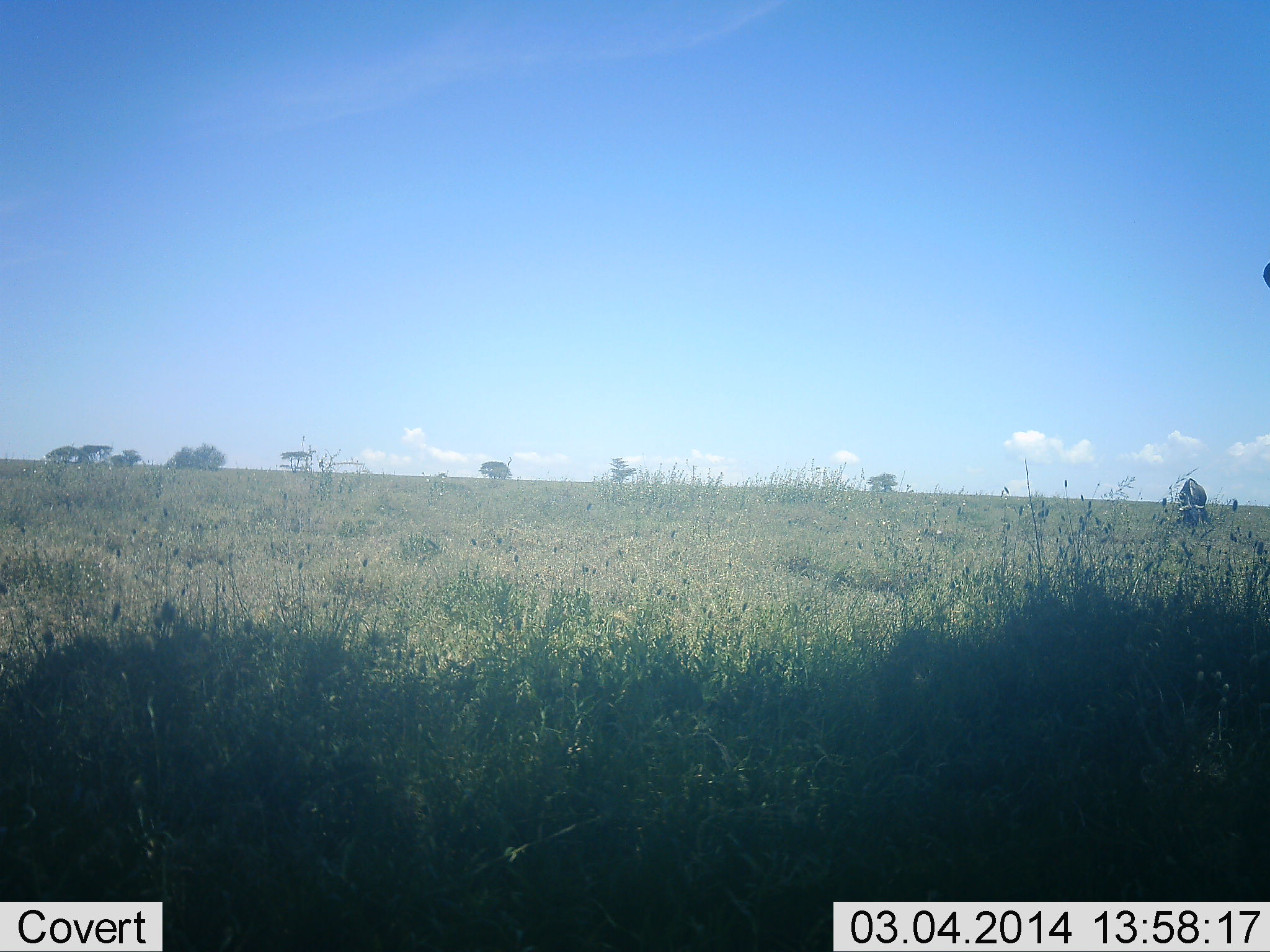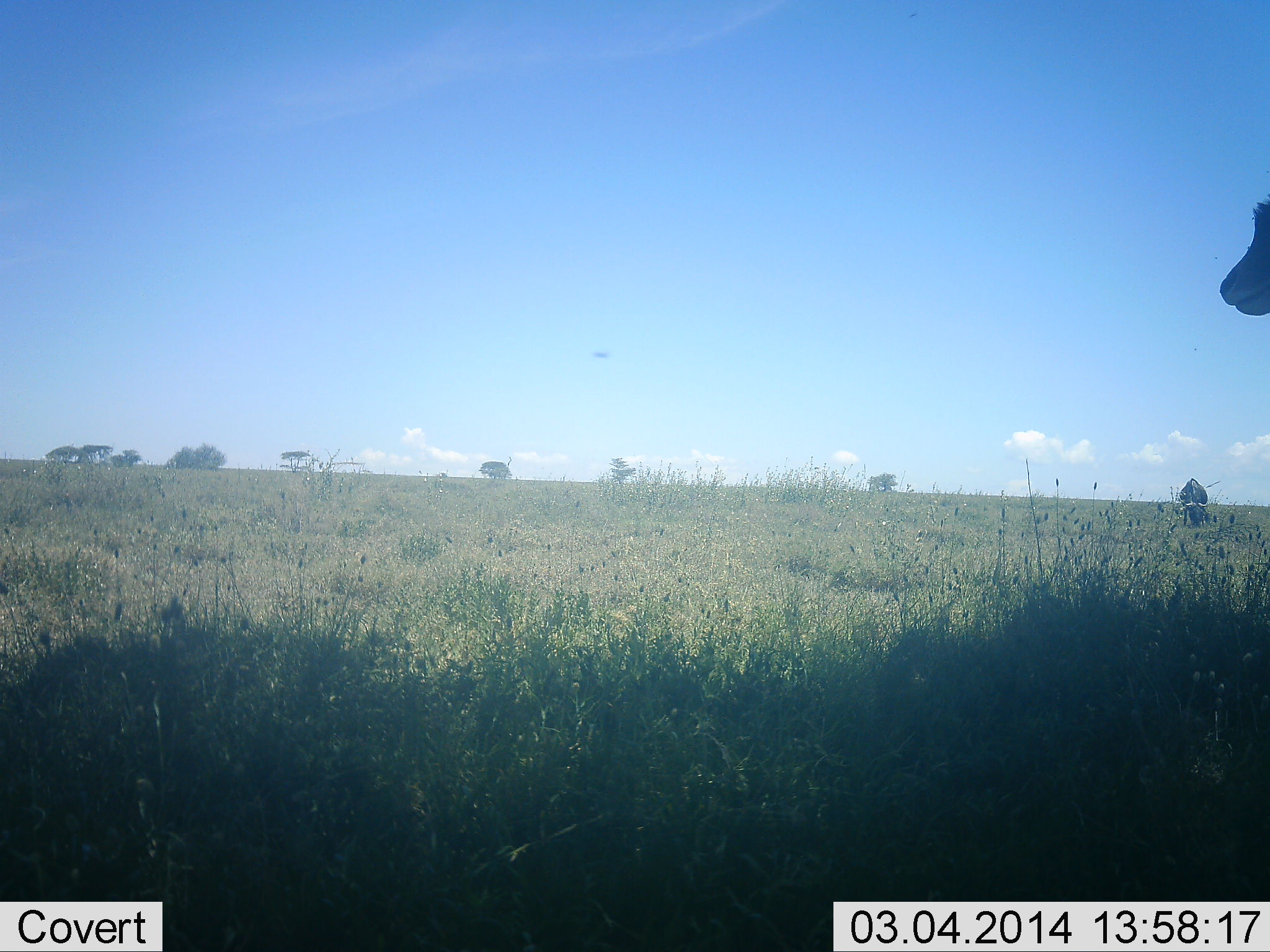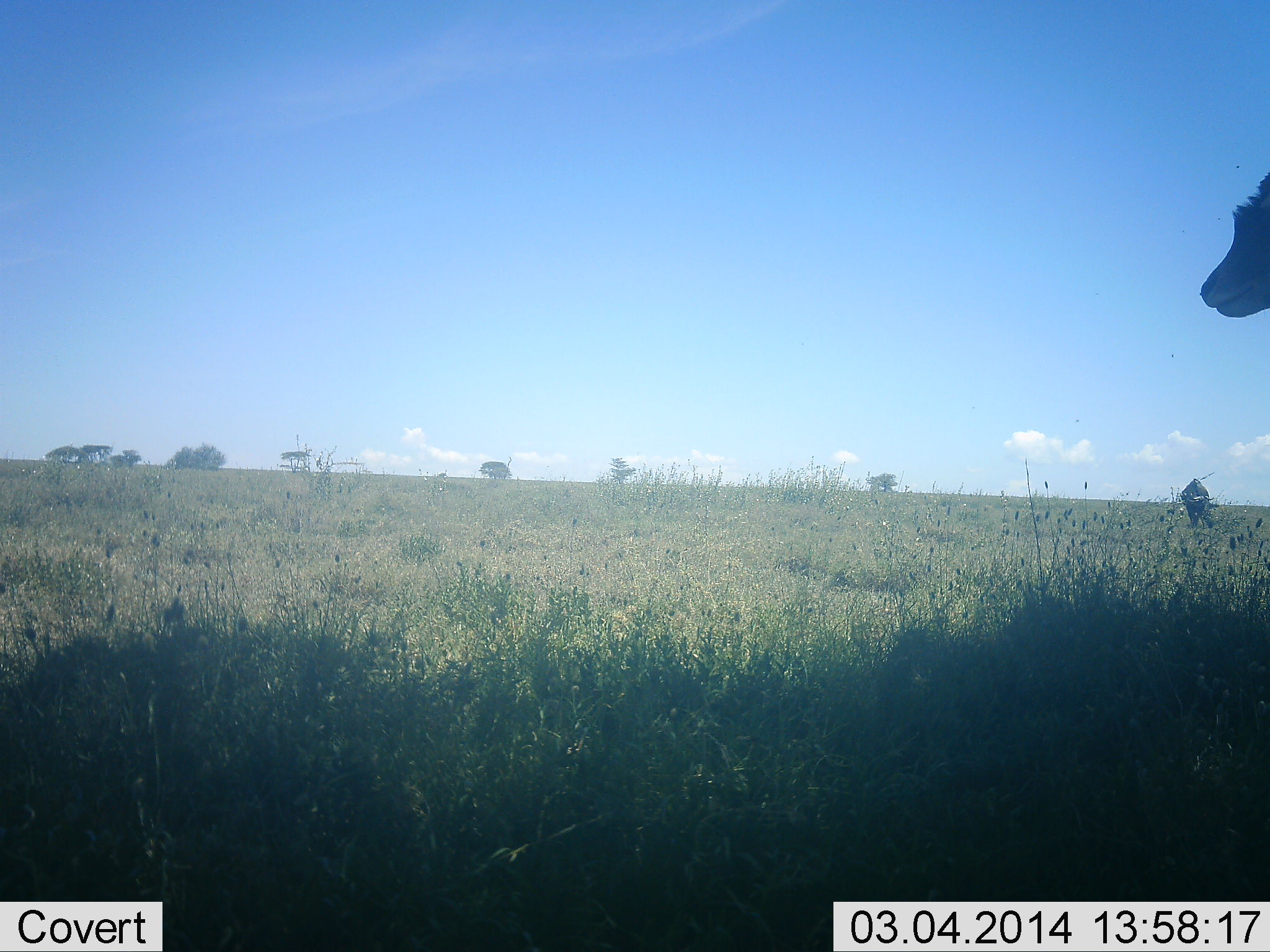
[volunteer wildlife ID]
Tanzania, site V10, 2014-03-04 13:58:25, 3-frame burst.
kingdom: Animalia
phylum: Chordata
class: Mammalia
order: Artiodactyla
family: Bovidae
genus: Syncerus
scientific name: Syncerus caffer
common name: cape buffalo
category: buffalo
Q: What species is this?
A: Buffalo (cape buffalo) (Syncerus caffer).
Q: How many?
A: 1.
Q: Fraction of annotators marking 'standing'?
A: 12%.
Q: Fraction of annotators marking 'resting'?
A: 0%.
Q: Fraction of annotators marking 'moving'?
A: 0%.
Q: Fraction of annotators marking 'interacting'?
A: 0%.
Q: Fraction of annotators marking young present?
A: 0%.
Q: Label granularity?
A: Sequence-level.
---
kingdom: Animalia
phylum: Chordata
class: Mammalia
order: Artiodactyla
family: Bovidae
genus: Connochaetes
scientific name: Connochaetes taurinus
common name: blue wildebeest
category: wildebeest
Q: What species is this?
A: Wildebeest (blue wildebeest) (Connochaetes taurinus).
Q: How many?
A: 1.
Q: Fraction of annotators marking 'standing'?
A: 44%.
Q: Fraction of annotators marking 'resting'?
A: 0%.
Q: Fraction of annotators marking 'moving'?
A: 0%.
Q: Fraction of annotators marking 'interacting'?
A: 0%.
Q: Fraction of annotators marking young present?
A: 0%.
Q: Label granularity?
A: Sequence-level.